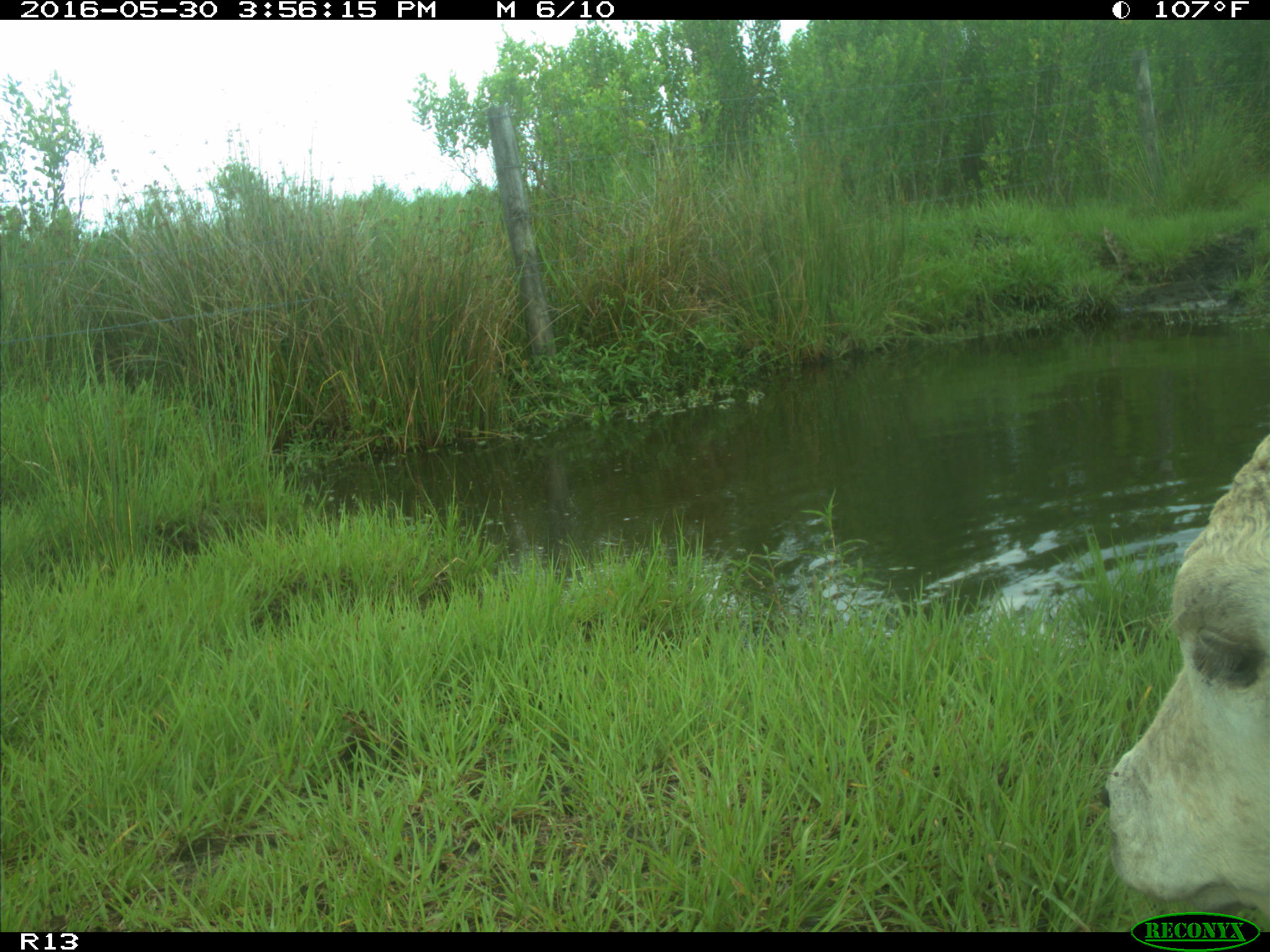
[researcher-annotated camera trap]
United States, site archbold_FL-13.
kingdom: Animalia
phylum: Chordata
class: Mammalia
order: Artiodactyla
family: Bovidae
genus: Bos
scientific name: Bos taurus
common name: domestic cow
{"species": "Bos taurus (domestic cow)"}